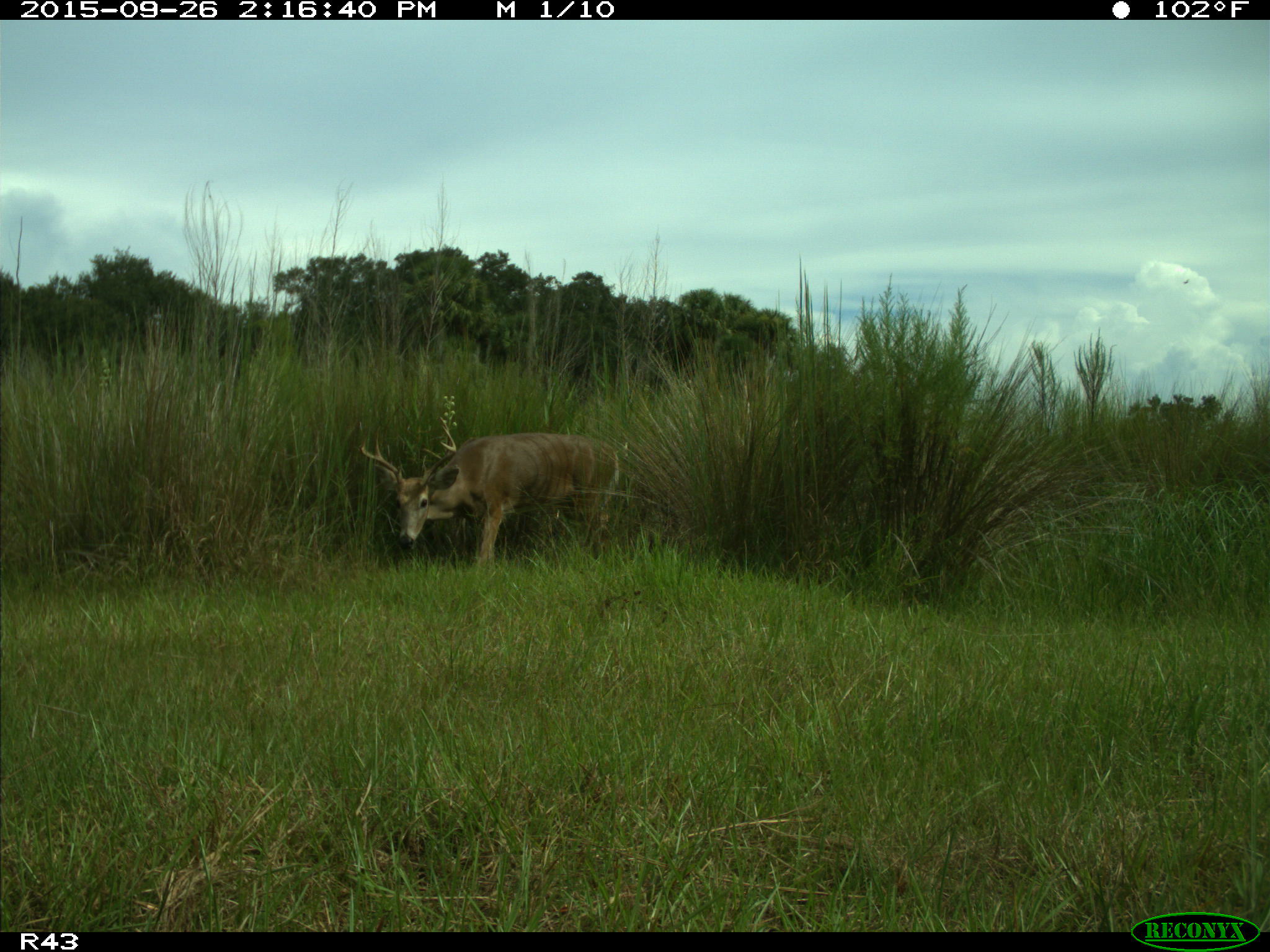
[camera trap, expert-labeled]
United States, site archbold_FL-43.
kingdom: Animalia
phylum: Chordata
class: Mammalia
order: Artiodactyla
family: Cervidae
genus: Odocoileus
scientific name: Odocoileus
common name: deer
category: unidentified deer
Unidentified deer (deer) (Odocoileus).